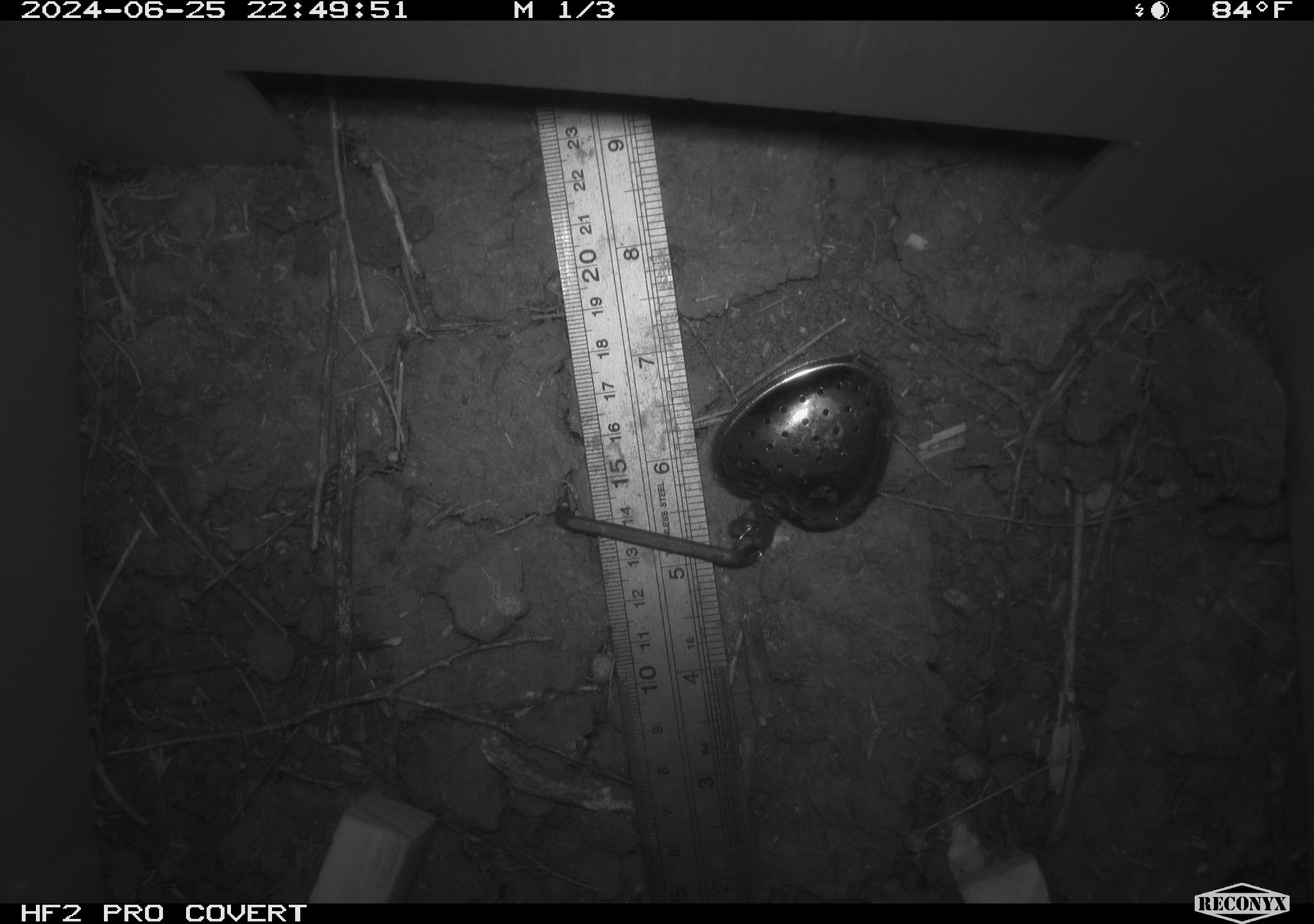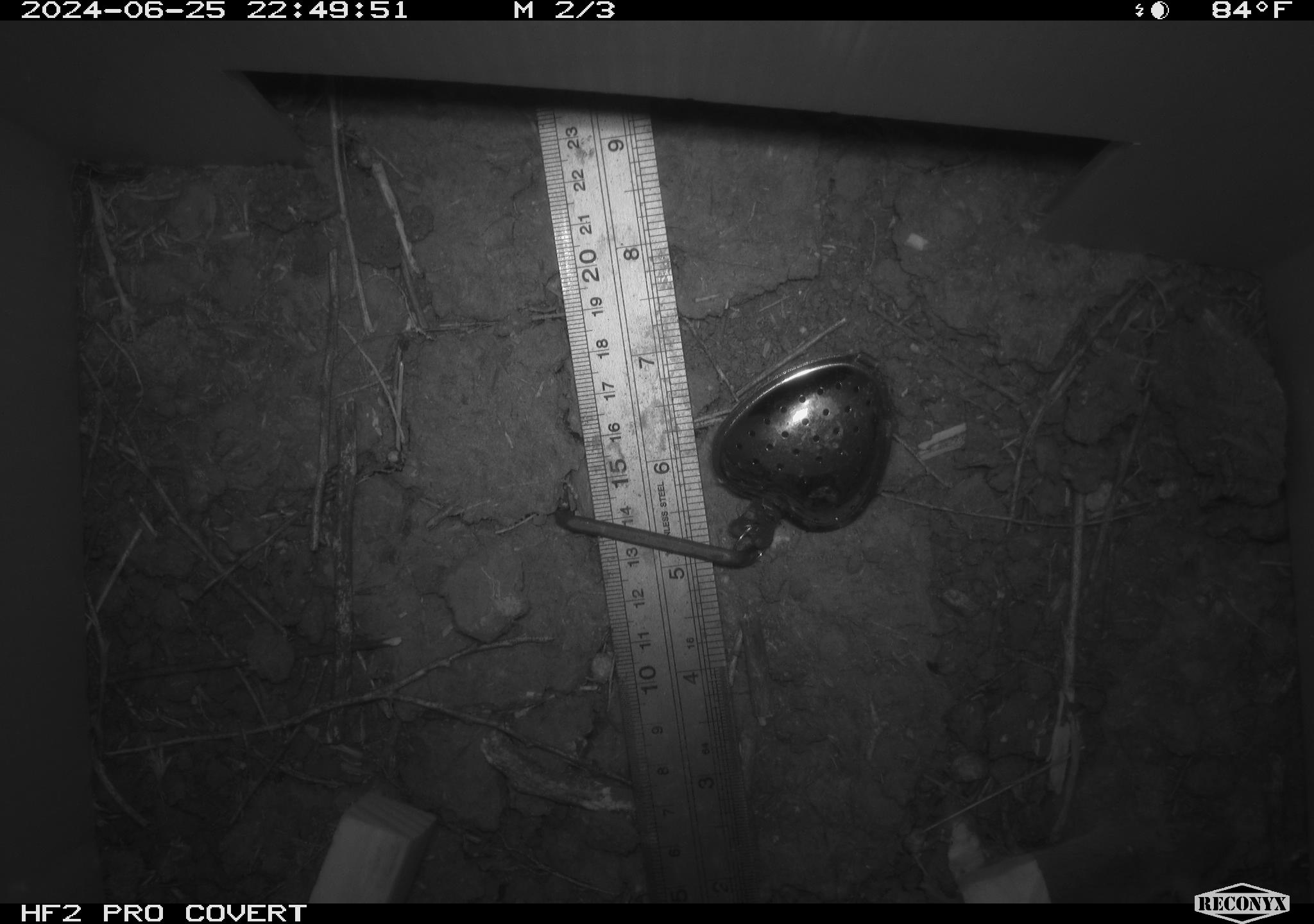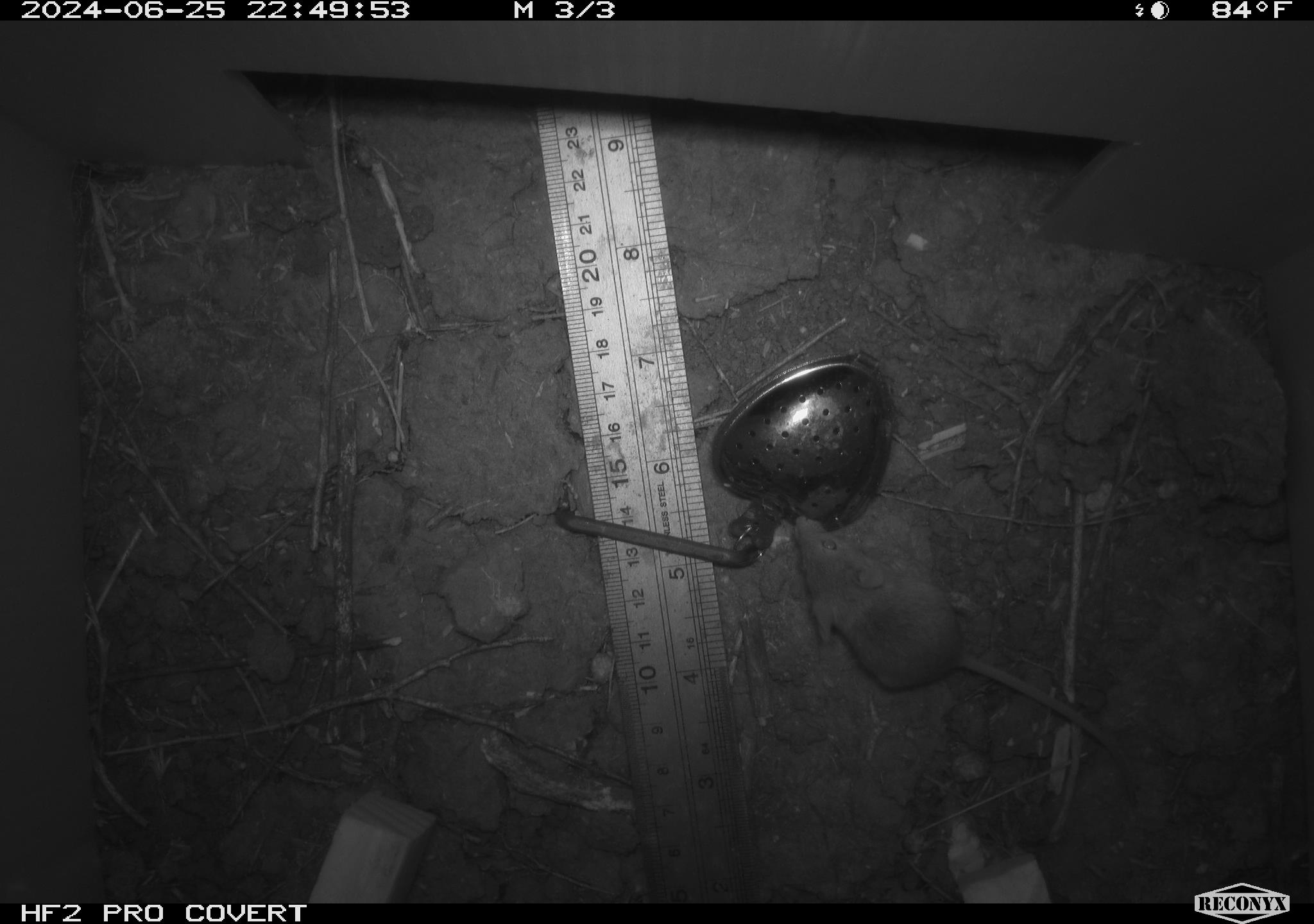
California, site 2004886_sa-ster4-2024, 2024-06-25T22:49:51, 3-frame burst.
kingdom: Animalia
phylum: Chordata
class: Mammalia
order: Rodentia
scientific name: Rodentia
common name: mouse species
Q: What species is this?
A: Mouse species (Rodentia).